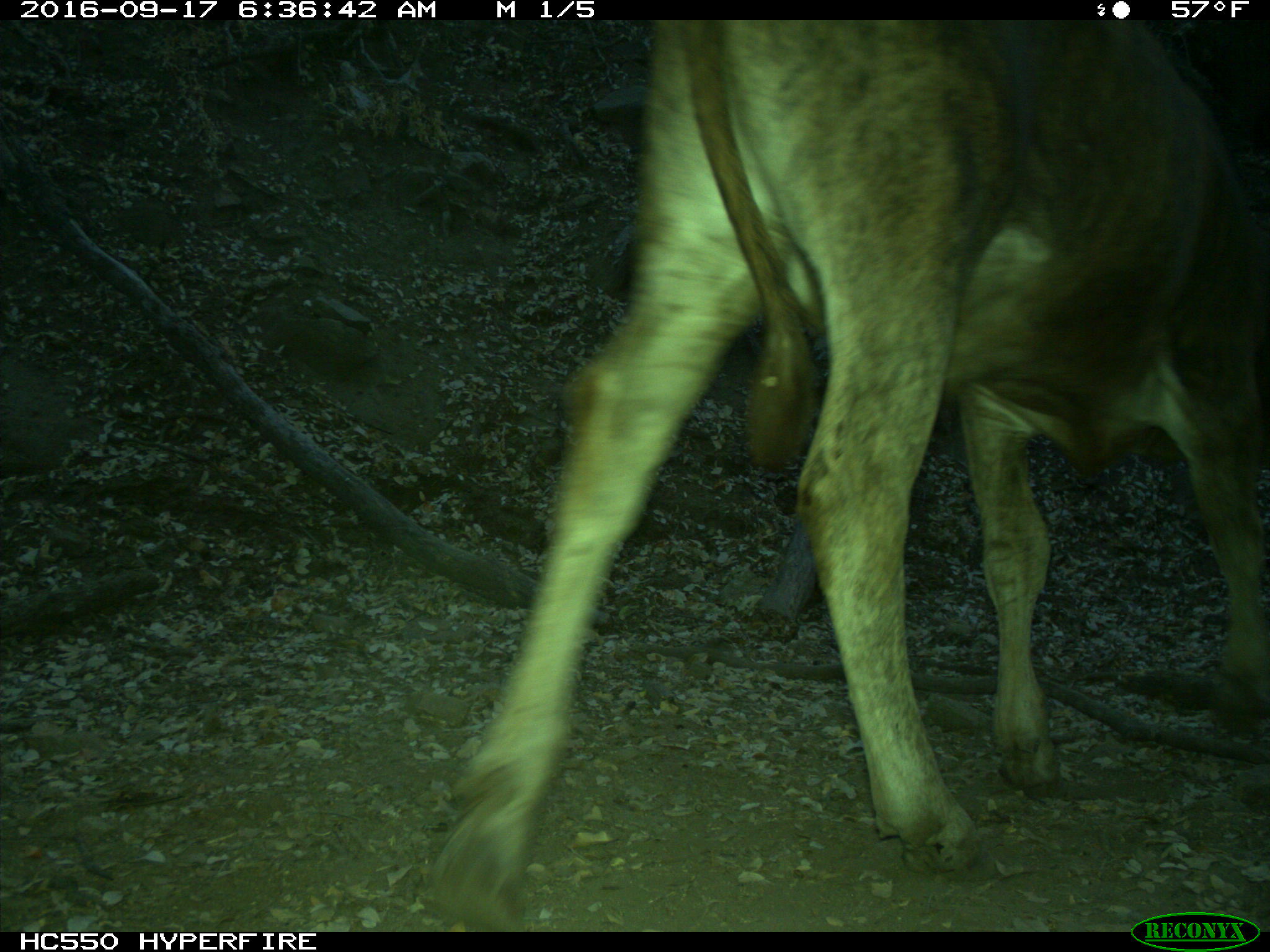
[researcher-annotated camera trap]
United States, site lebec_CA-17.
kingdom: Animalia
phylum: Chordata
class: Mammalia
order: Artiodactyla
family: Bovidae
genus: Bos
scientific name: Bos taurus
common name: domestic cow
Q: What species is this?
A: Bos taurus (domestic cow).